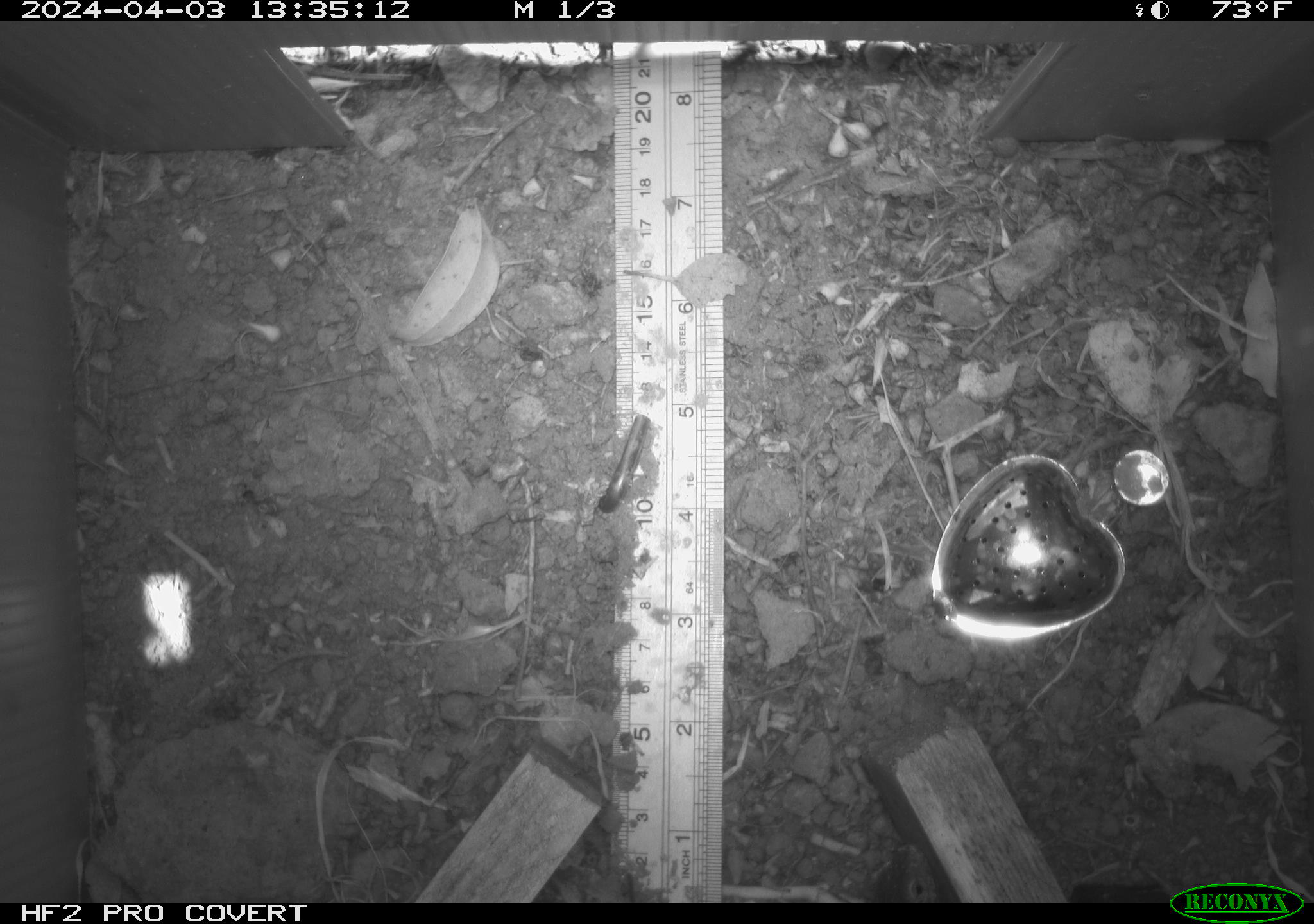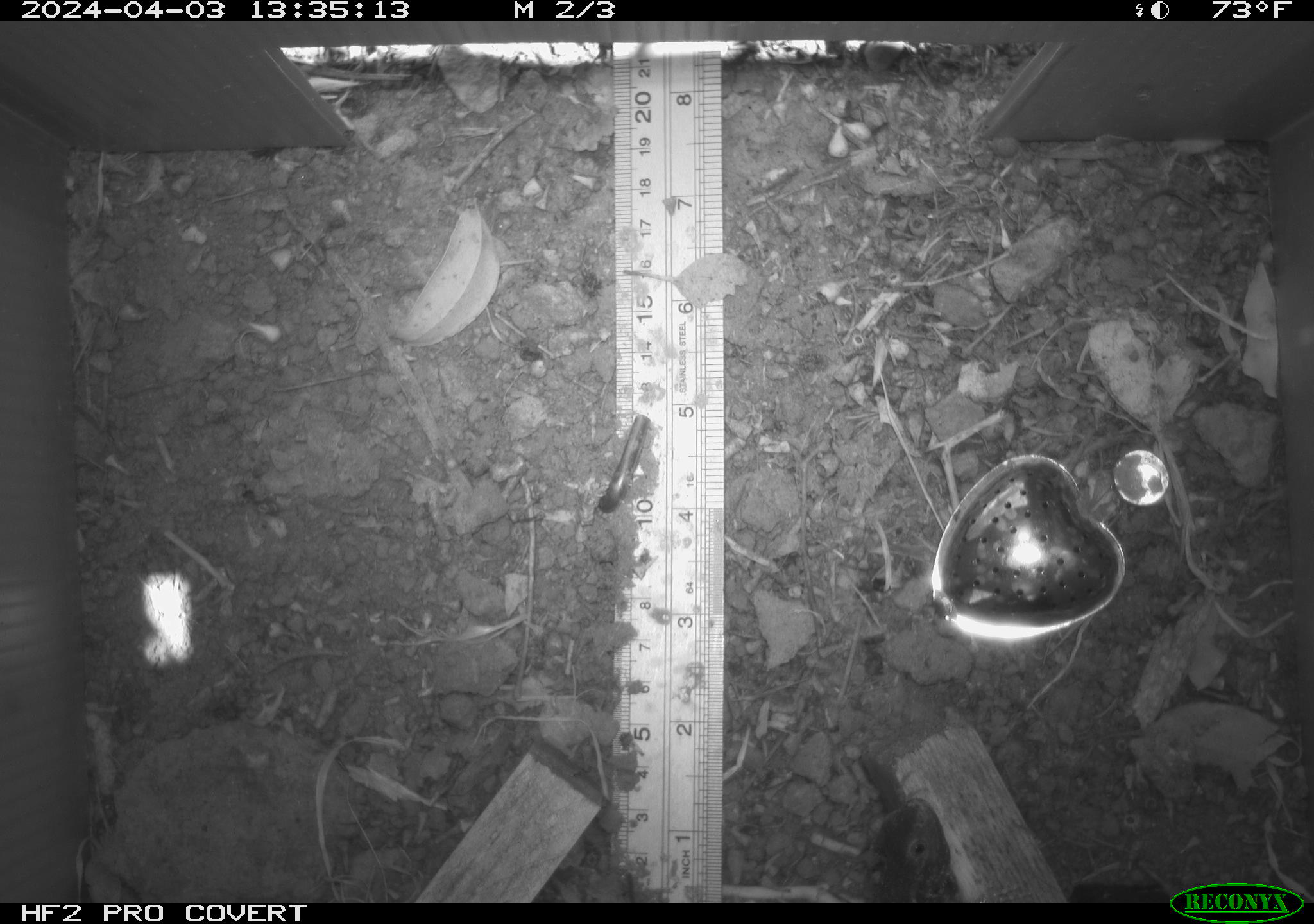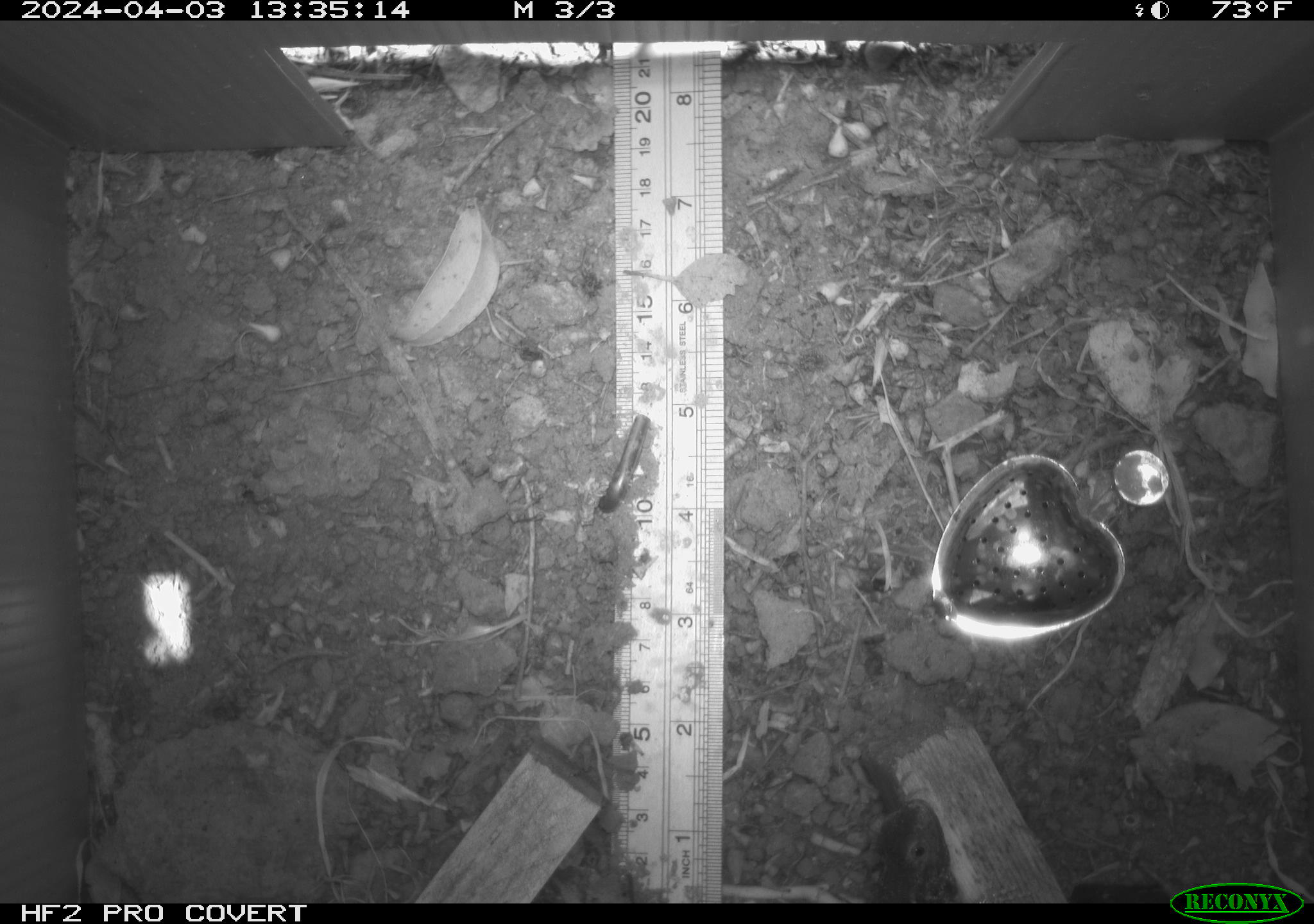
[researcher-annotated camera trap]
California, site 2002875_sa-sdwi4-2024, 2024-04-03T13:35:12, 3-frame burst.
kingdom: Animalia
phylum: Chordata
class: Reptilia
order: Squamata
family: Phrynosomatidae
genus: Sceloporus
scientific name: Sceloporus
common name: spiny lizards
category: sceloporus species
Sceloporus species (spiny lizards) (Sceloporus).